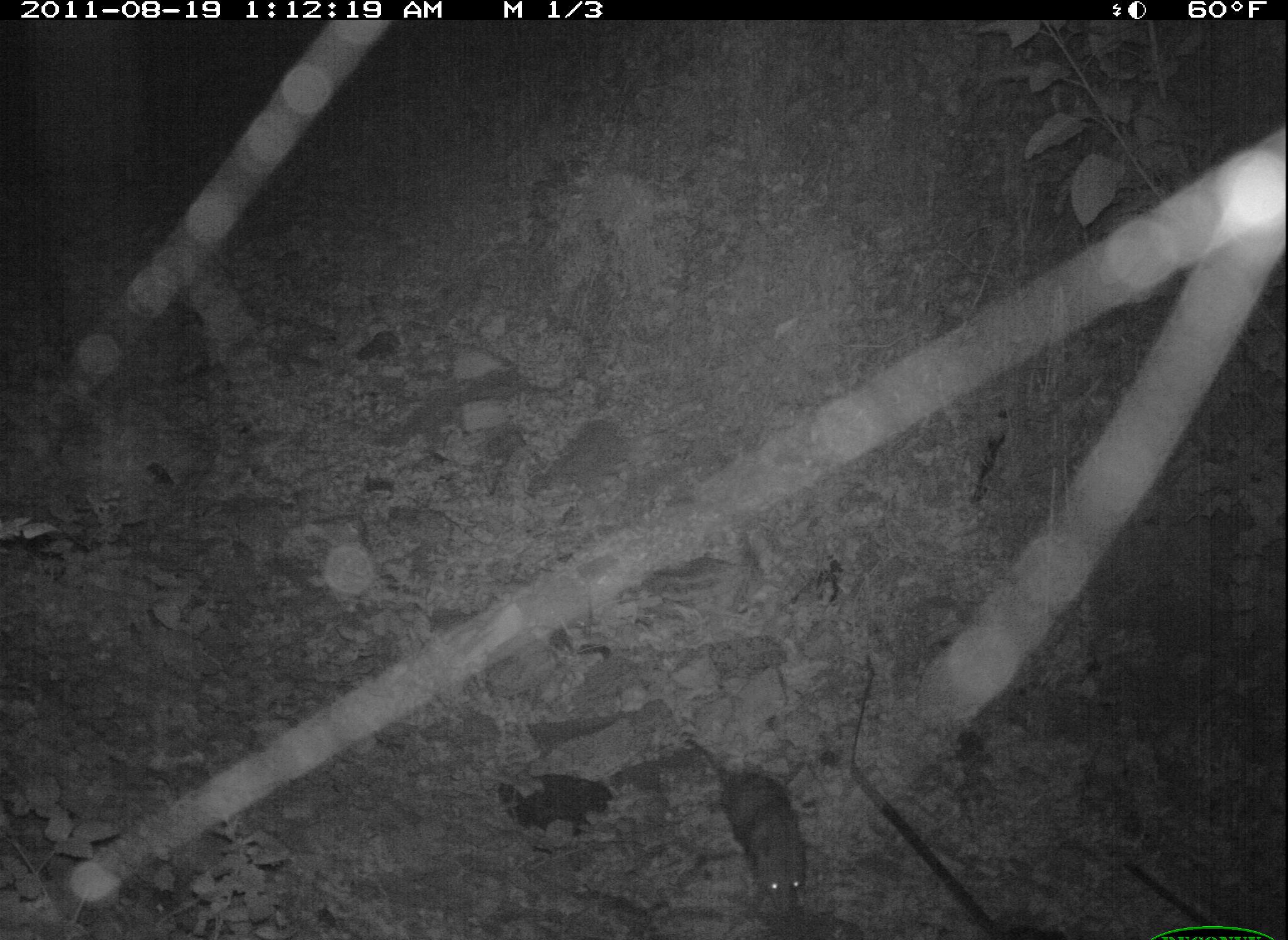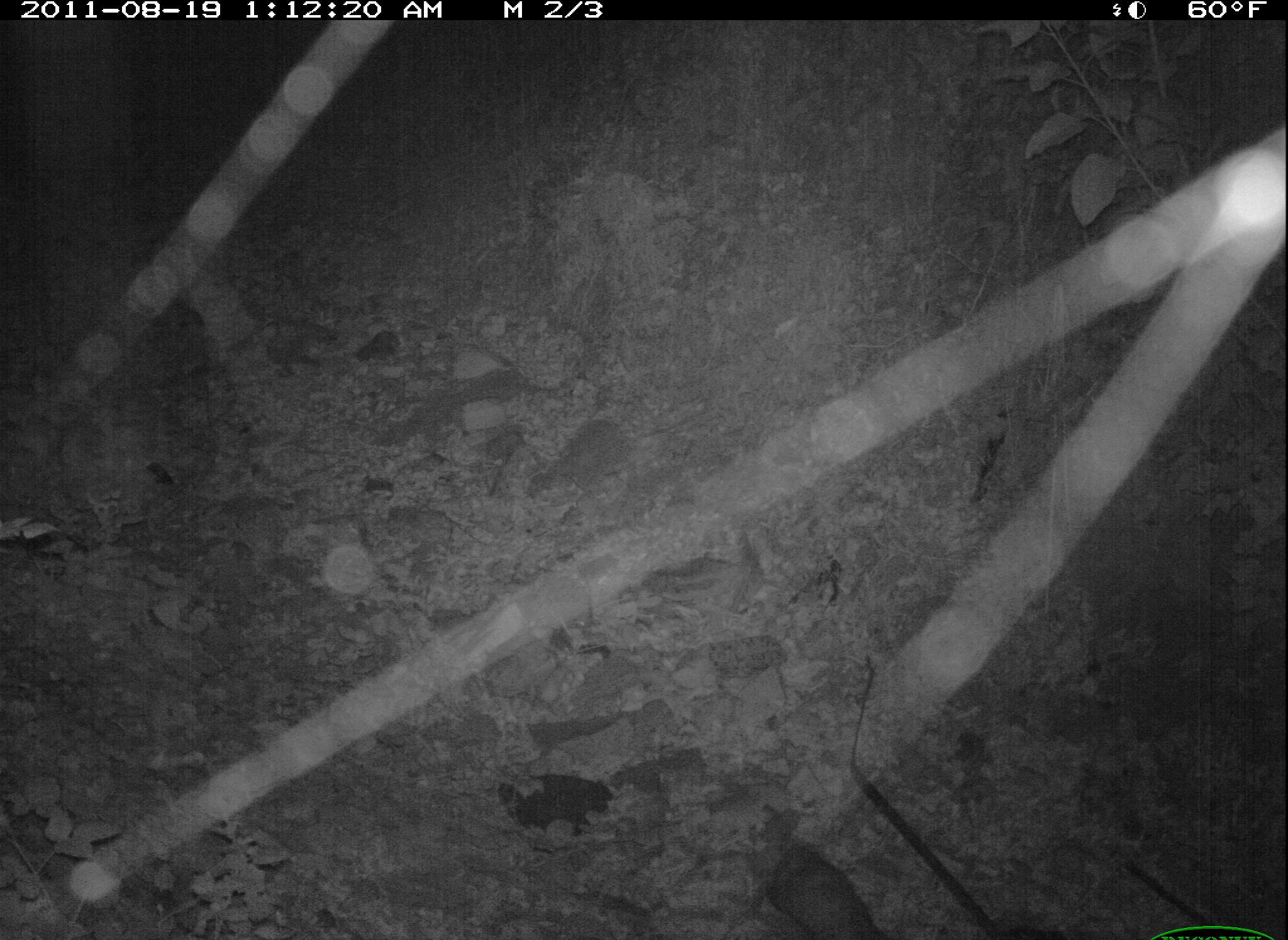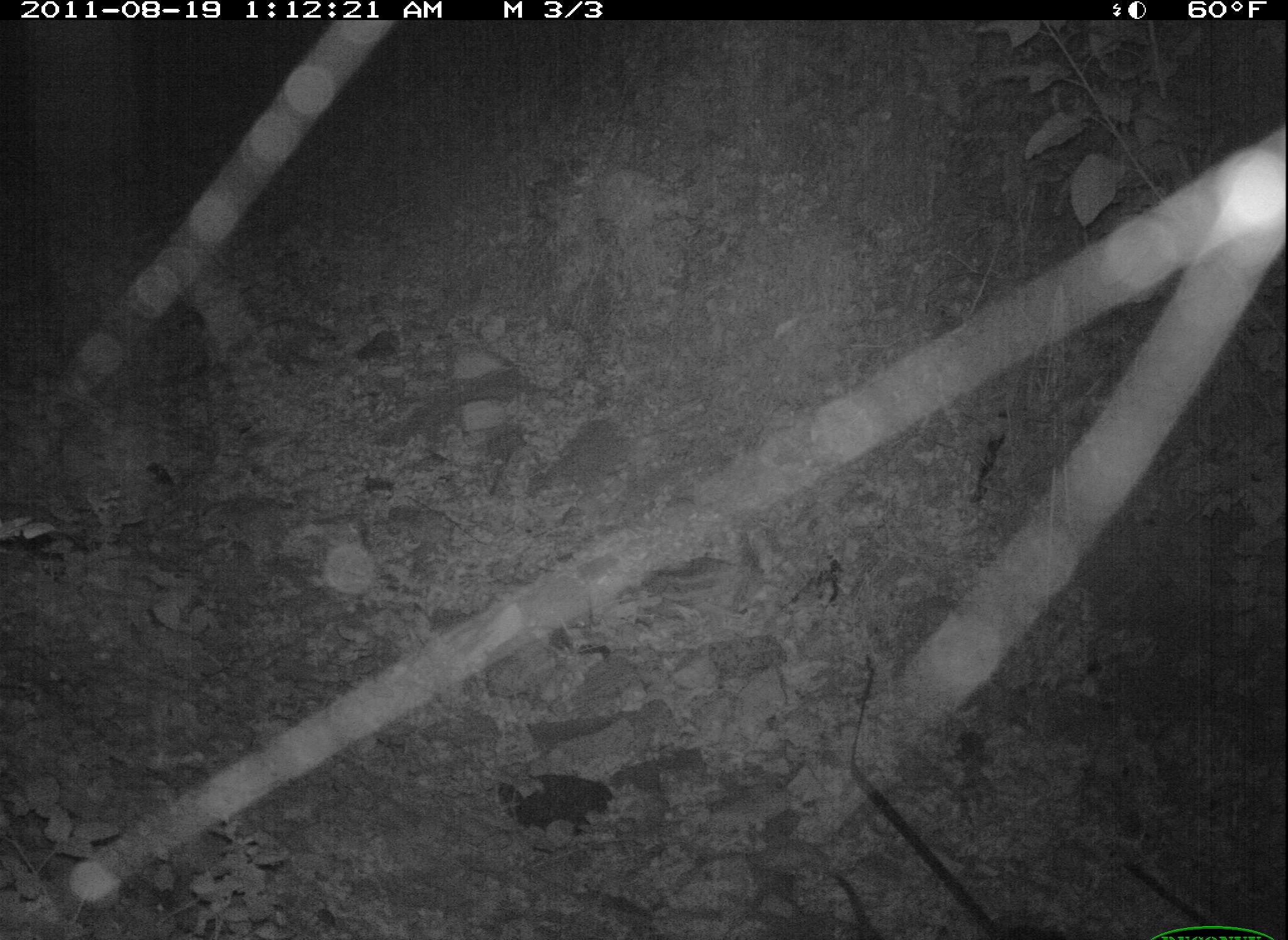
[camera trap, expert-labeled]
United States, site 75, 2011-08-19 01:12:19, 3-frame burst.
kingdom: Animalia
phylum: Chordata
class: Mammalia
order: Didelphimorphia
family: Didelphidae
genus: Didelphis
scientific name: Didelphis virginiana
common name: virginia opossum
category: opossum